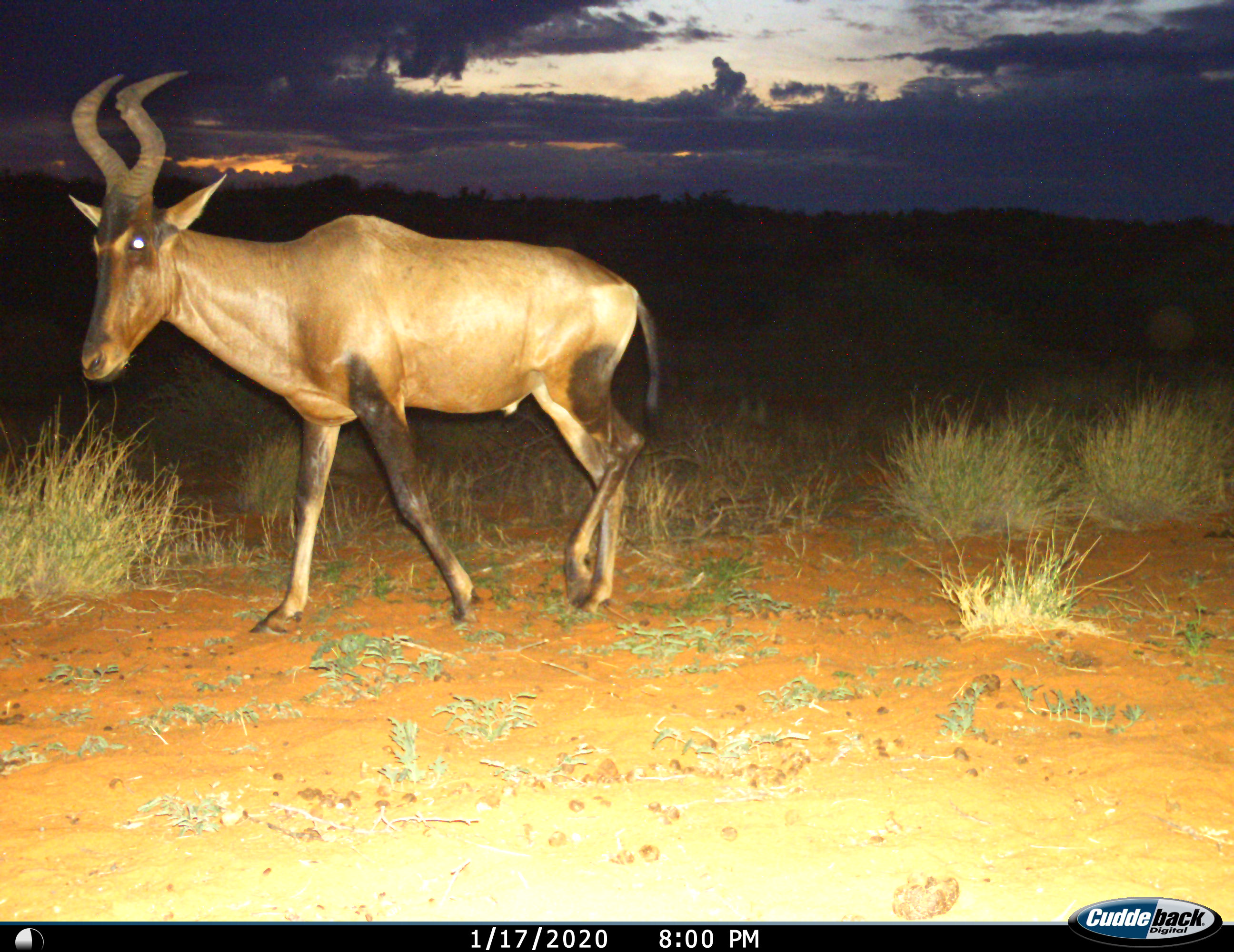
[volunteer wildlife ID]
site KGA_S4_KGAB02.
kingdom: Animalia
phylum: Chordata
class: Mammalia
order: Artiodactyla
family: Bovidae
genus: Alcelaphus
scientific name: Alcelaphus buselaphus caama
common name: red hartebeest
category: hartebeestred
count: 1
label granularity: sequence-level